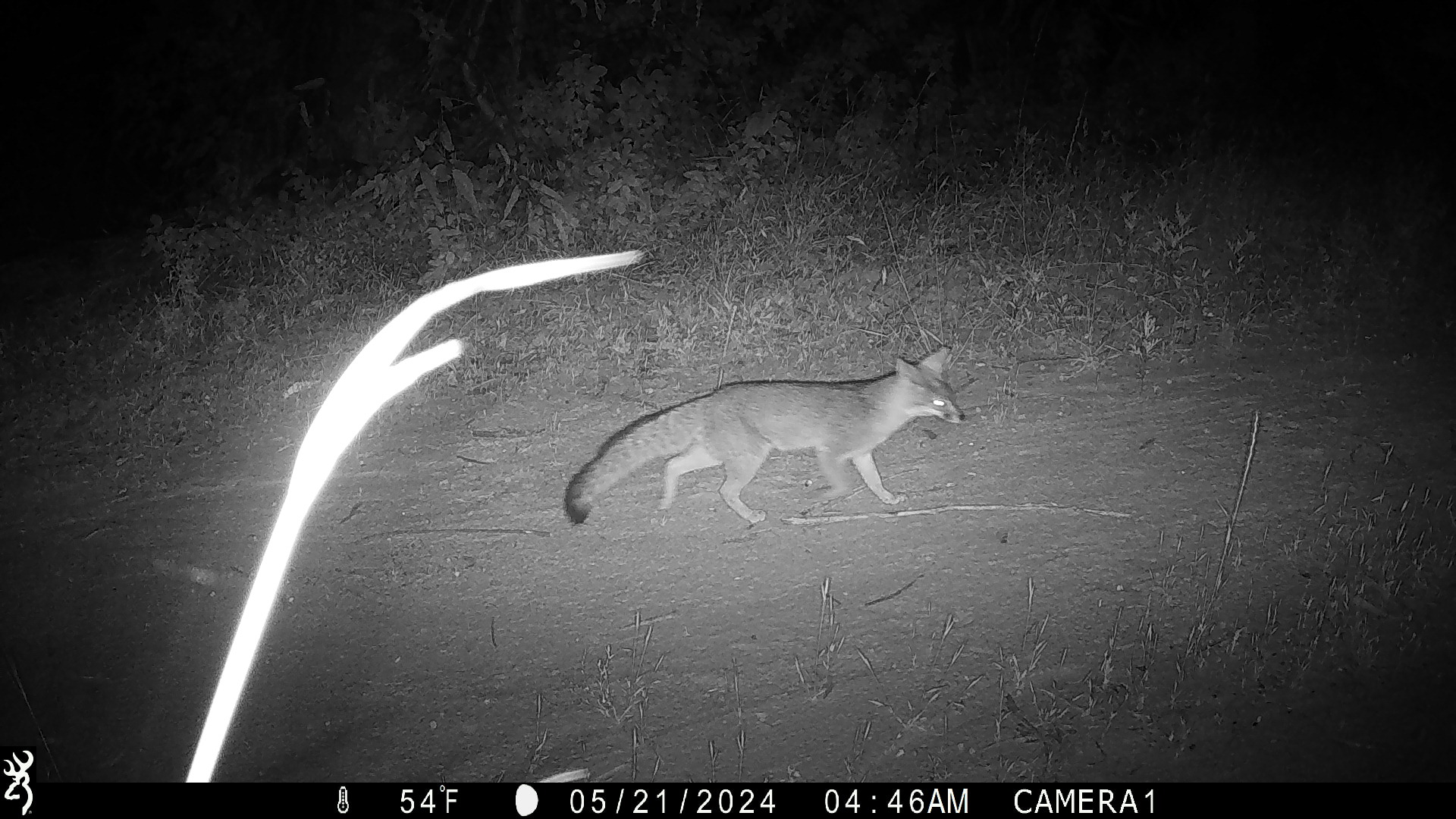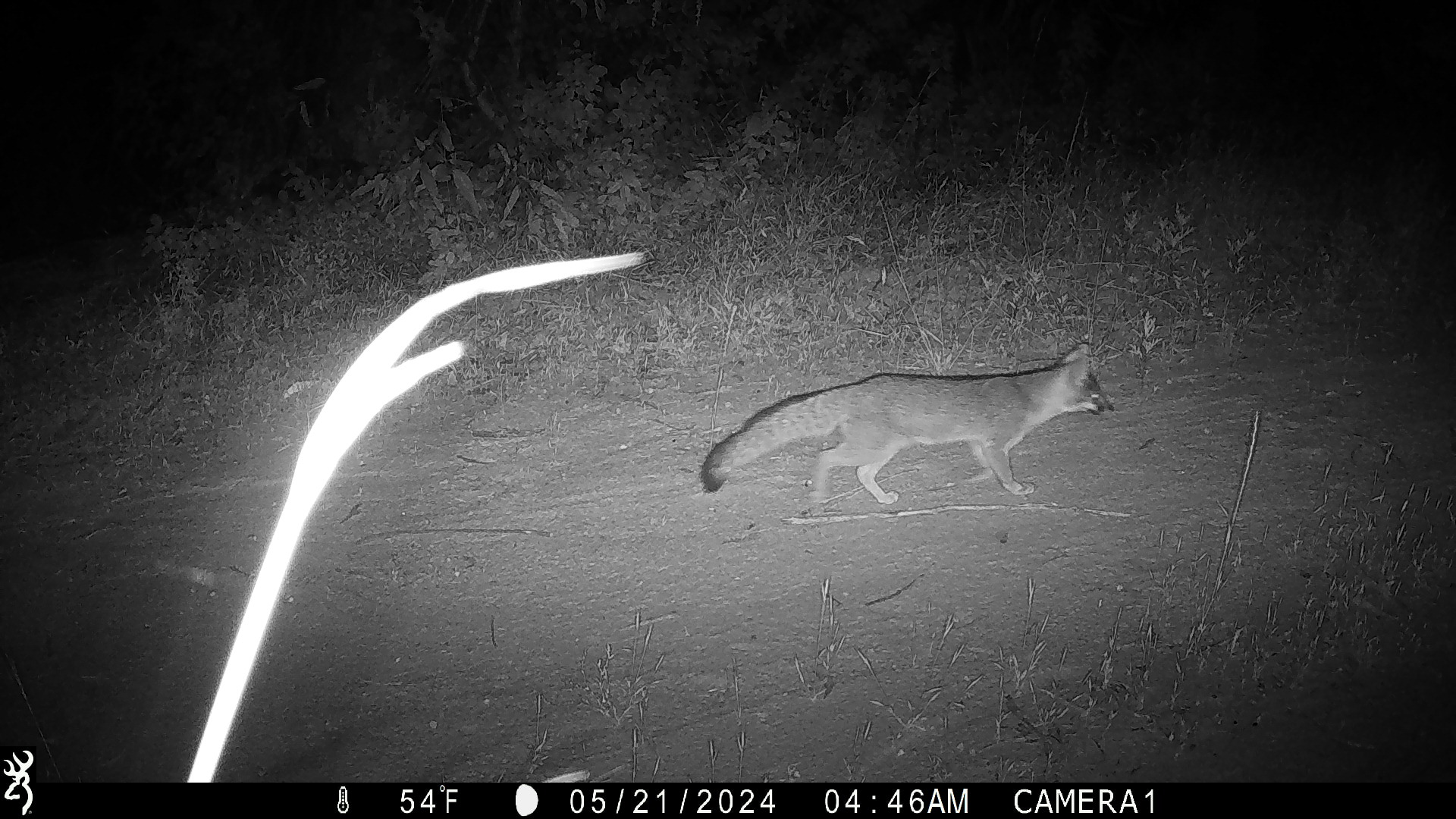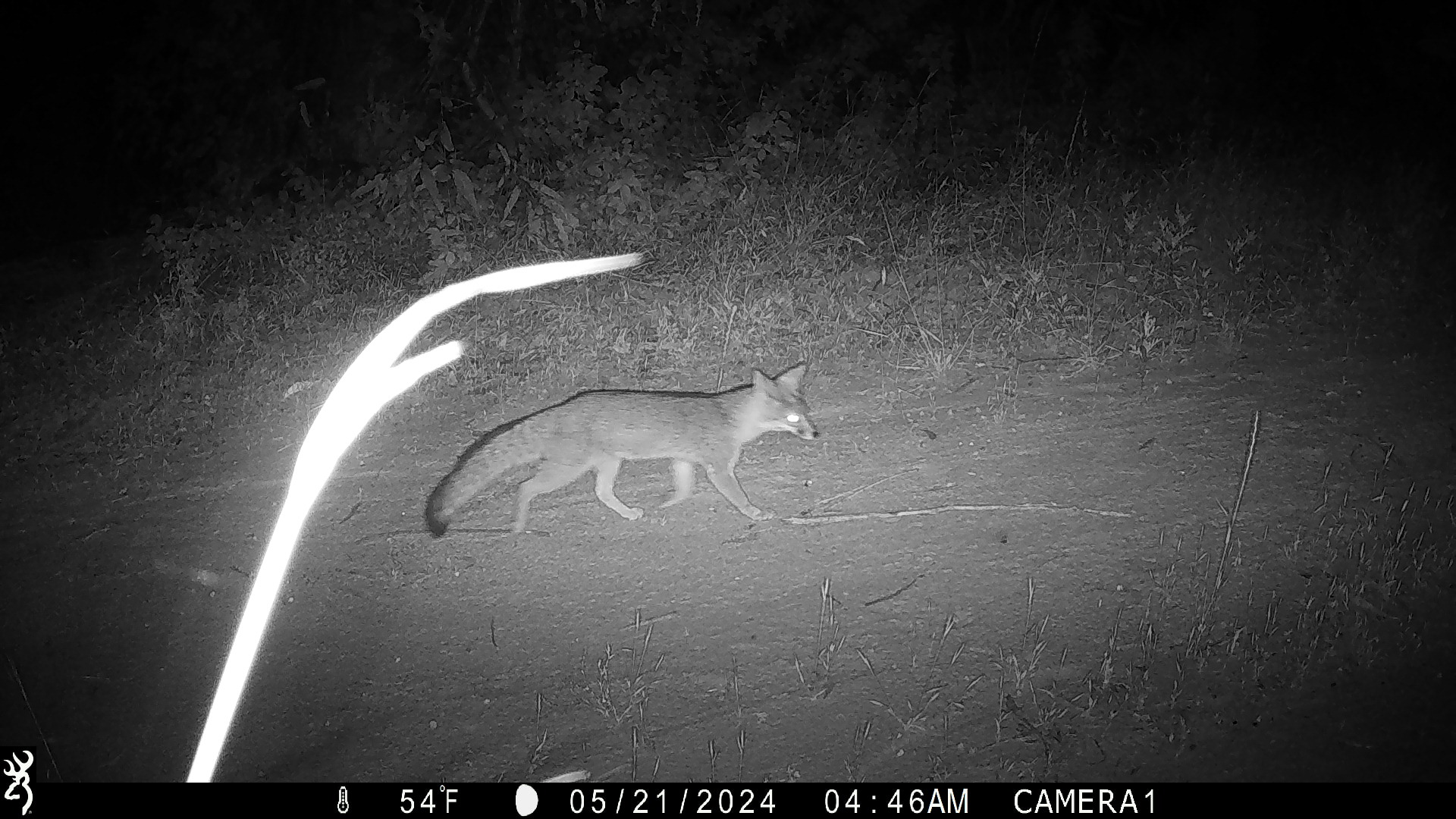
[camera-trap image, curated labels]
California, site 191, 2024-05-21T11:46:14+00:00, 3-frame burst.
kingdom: Animalia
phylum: Chordata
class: Mammalia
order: Carnivora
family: Canidae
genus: Urocyon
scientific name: Urocyon cinereoargenteus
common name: gray fox